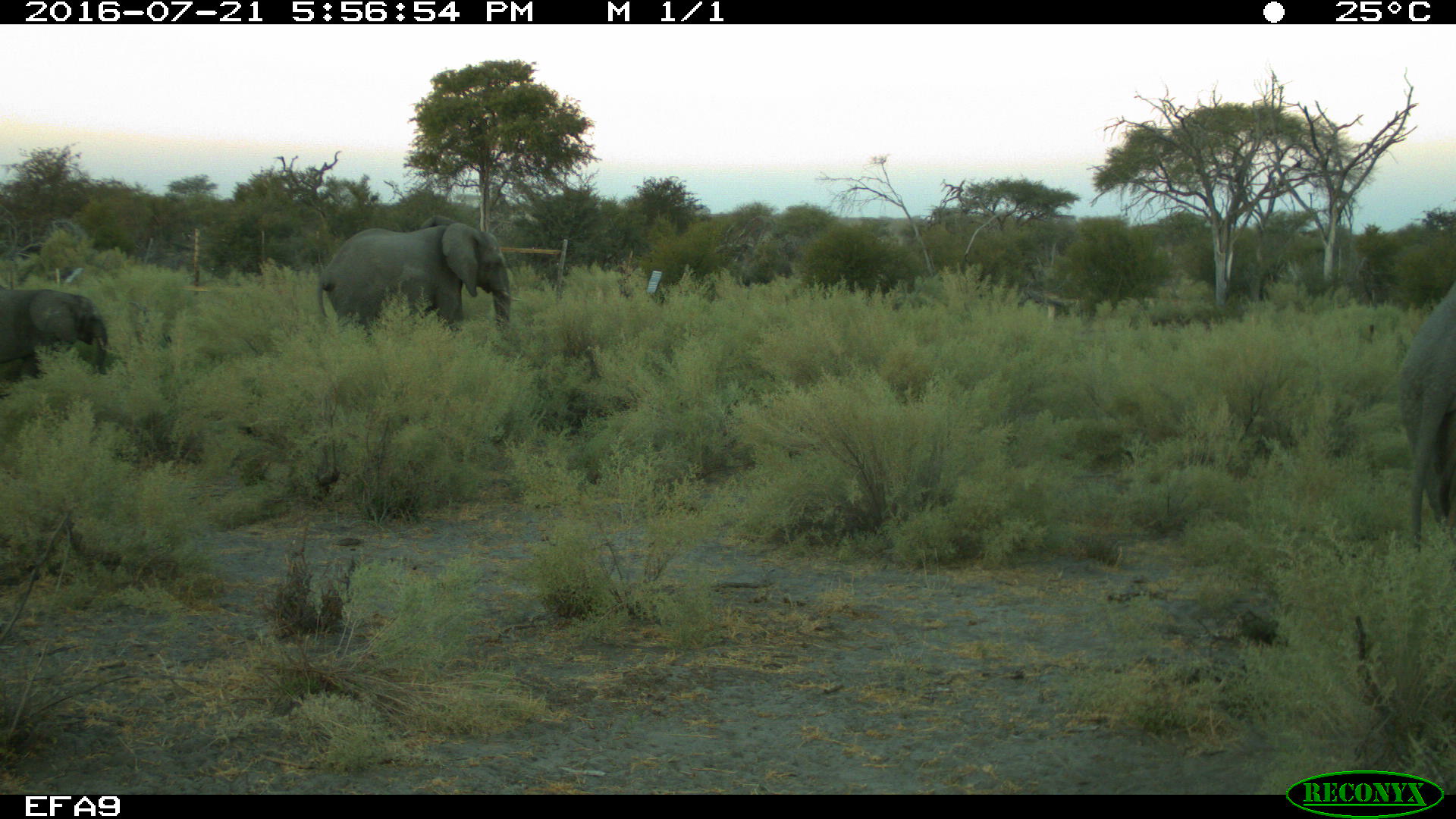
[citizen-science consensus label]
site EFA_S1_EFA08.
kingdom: Animalia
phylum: Chordata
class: Mammalia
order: Proboscidea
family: Elephantidae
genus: Loxodonta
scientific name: Loxodonta africana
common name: african bush elephant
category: elephant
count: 3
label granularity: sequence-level